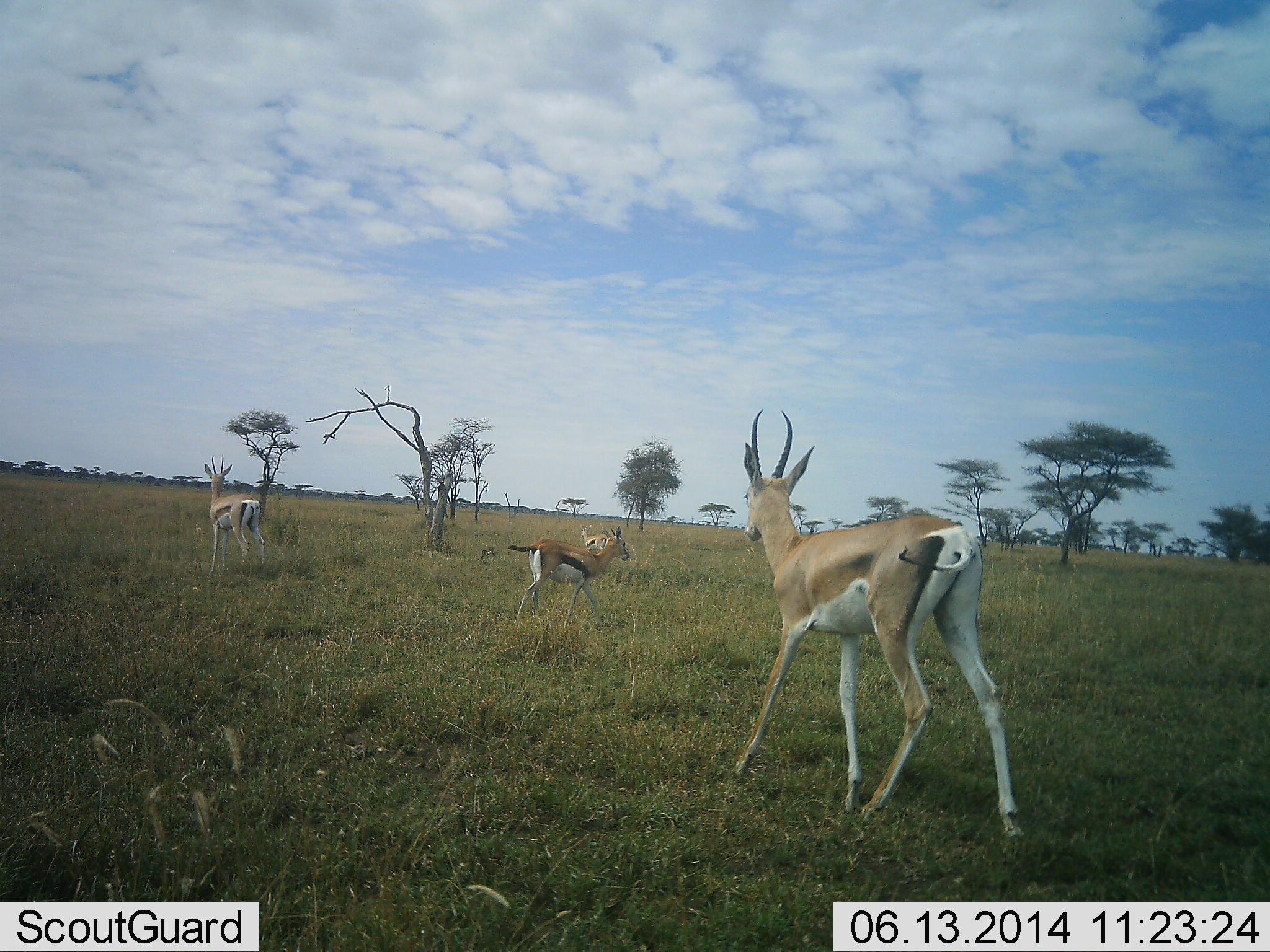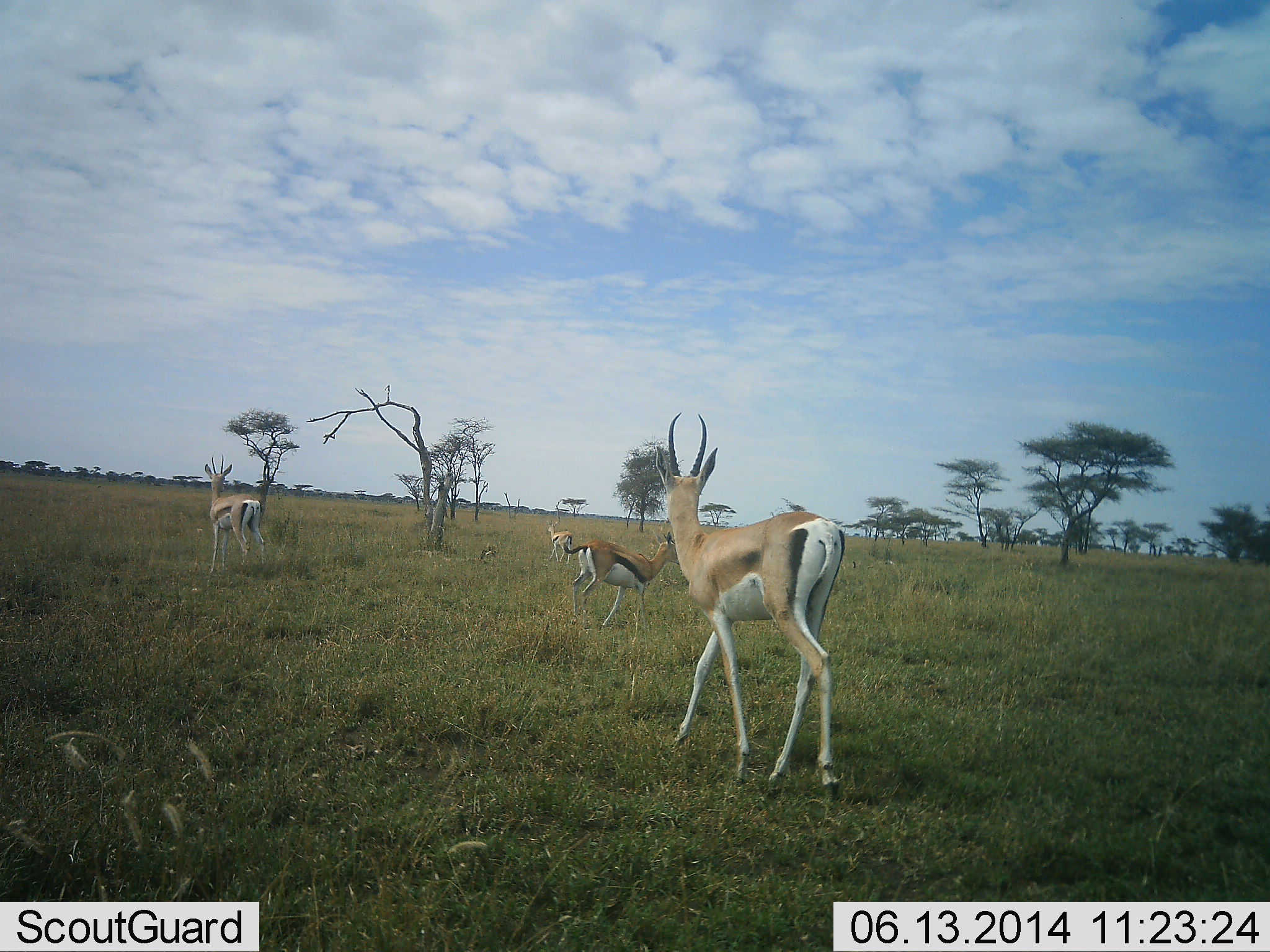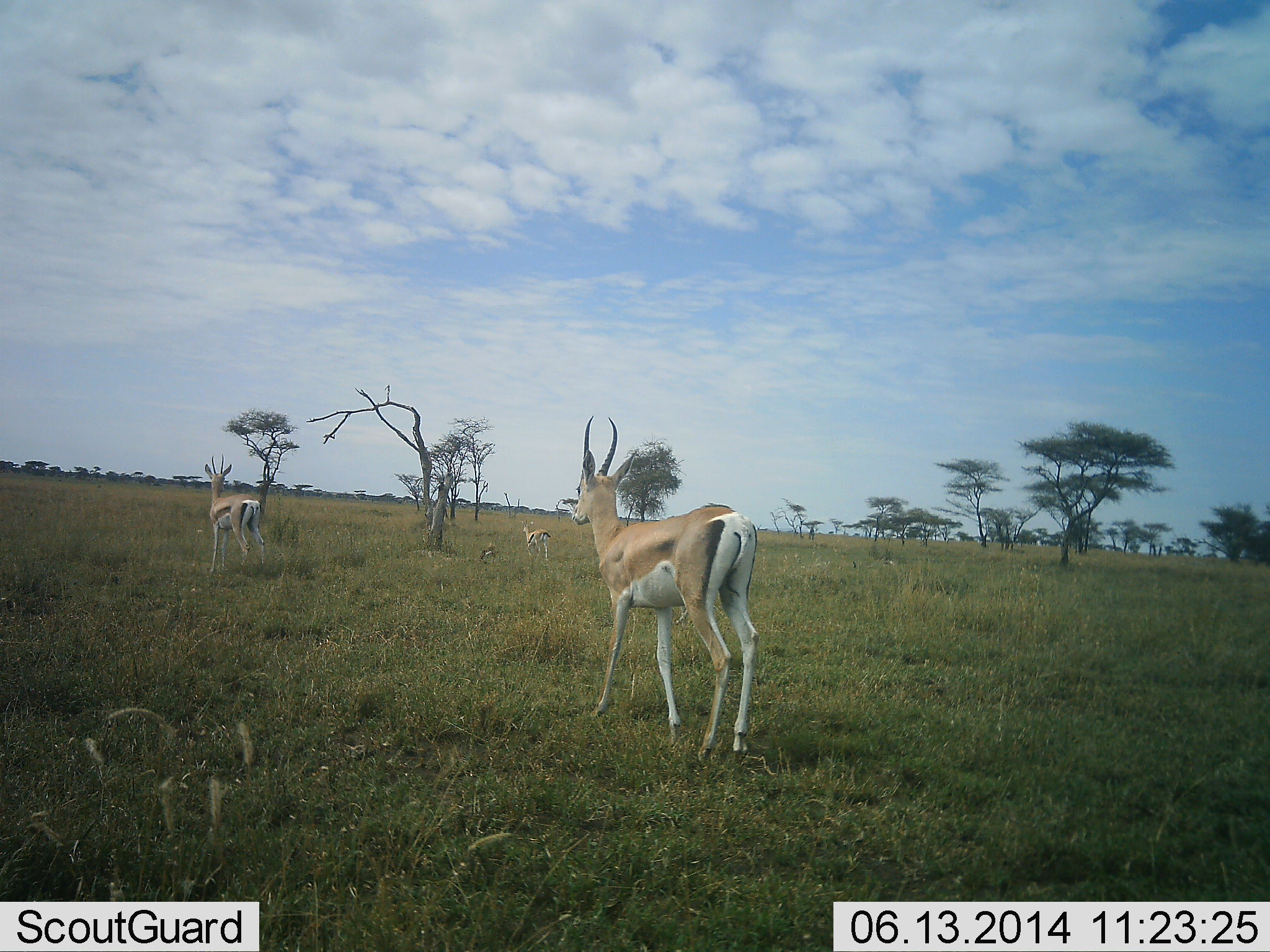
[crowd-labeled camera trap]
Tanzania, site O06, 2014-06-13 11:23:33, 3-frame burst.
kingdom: Animalia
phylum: Chordata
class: Mammalia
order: Artiodactyla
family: Bovidae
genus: Nanger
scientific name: Nanger granti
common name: grant's gazelle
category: gazellegrants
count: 2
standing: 47%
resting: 0%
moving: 94%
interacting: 0%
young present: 12%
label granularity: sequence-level